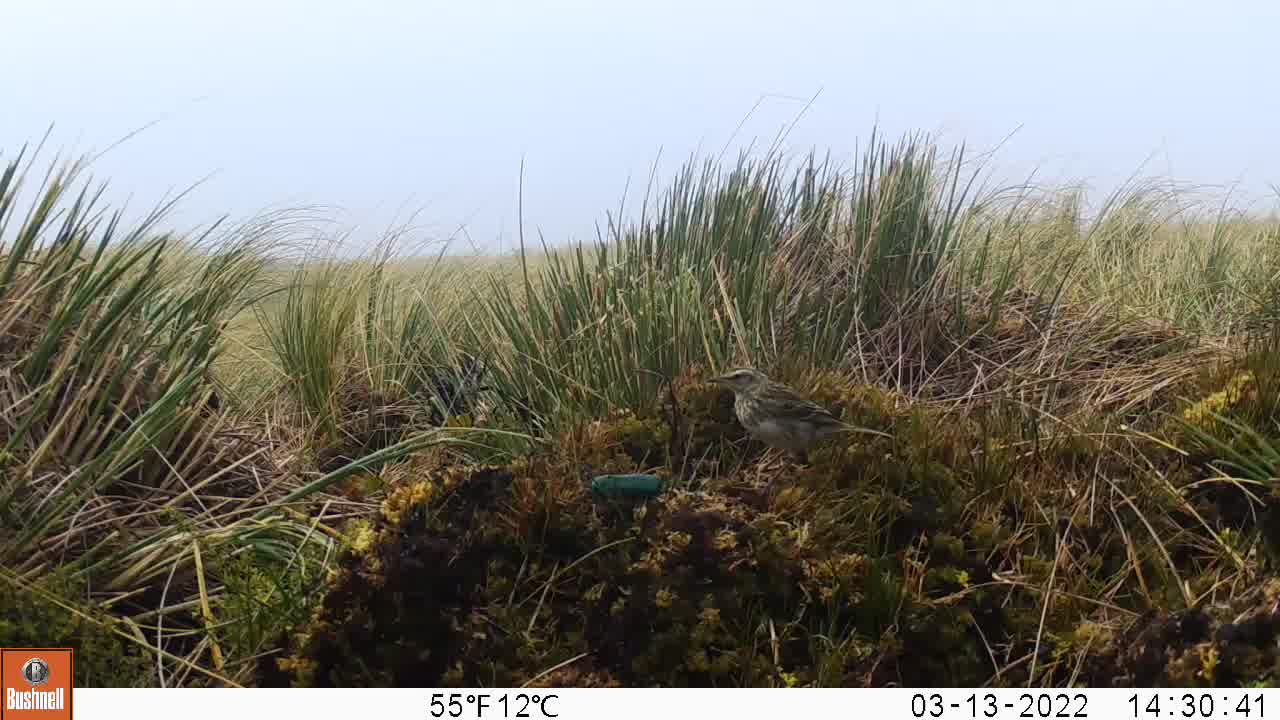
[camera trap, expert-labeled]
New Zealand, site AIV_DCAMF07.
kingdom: Animalia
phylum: Chordata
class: Aves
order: Passeriformes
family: Motacillidae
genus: Anthus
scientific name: Anthus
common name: pipit